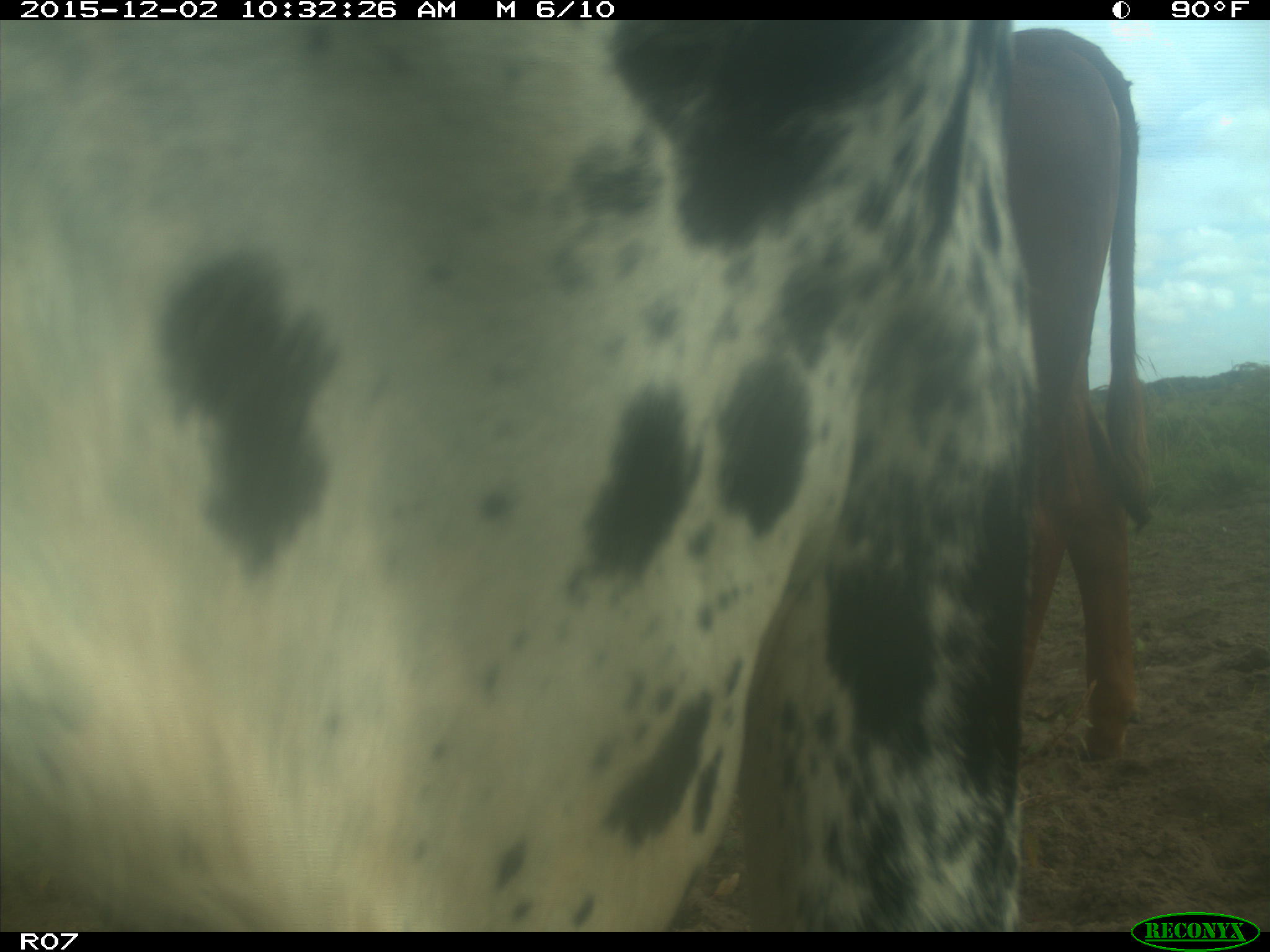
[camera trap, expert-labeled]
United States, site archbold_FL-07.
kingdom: Animalia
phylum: Chordata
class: Mammalia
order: Artiodactyla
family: Bovidae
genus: Bos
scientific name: Bos taurus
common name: domestic cow